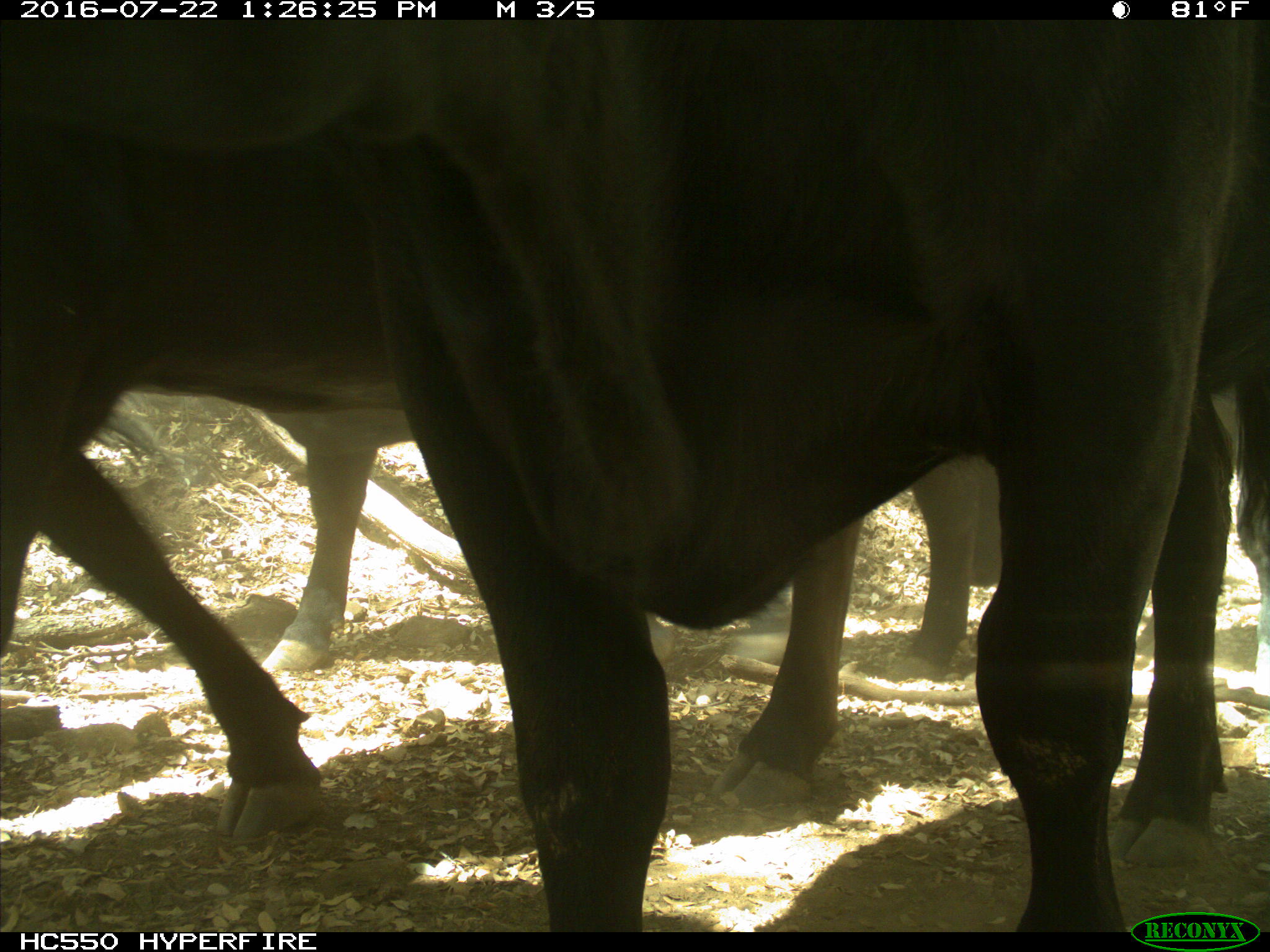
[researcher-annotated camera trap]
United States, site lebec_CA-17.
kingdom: Animalia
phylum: Chordata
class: Mammalia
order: Artiodactyla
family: Bovidae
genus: Bos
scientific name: Bos taurus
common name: domestic cow